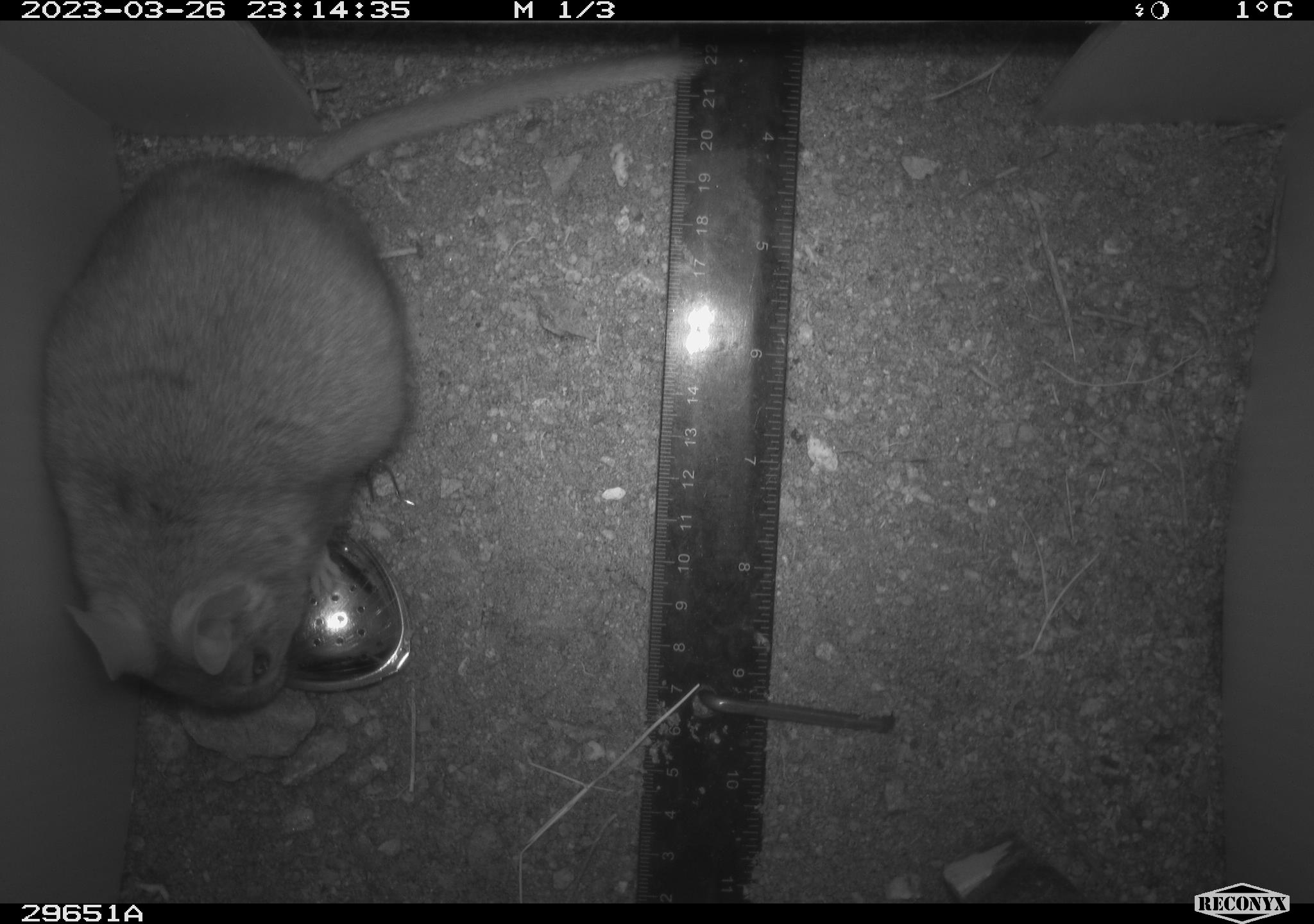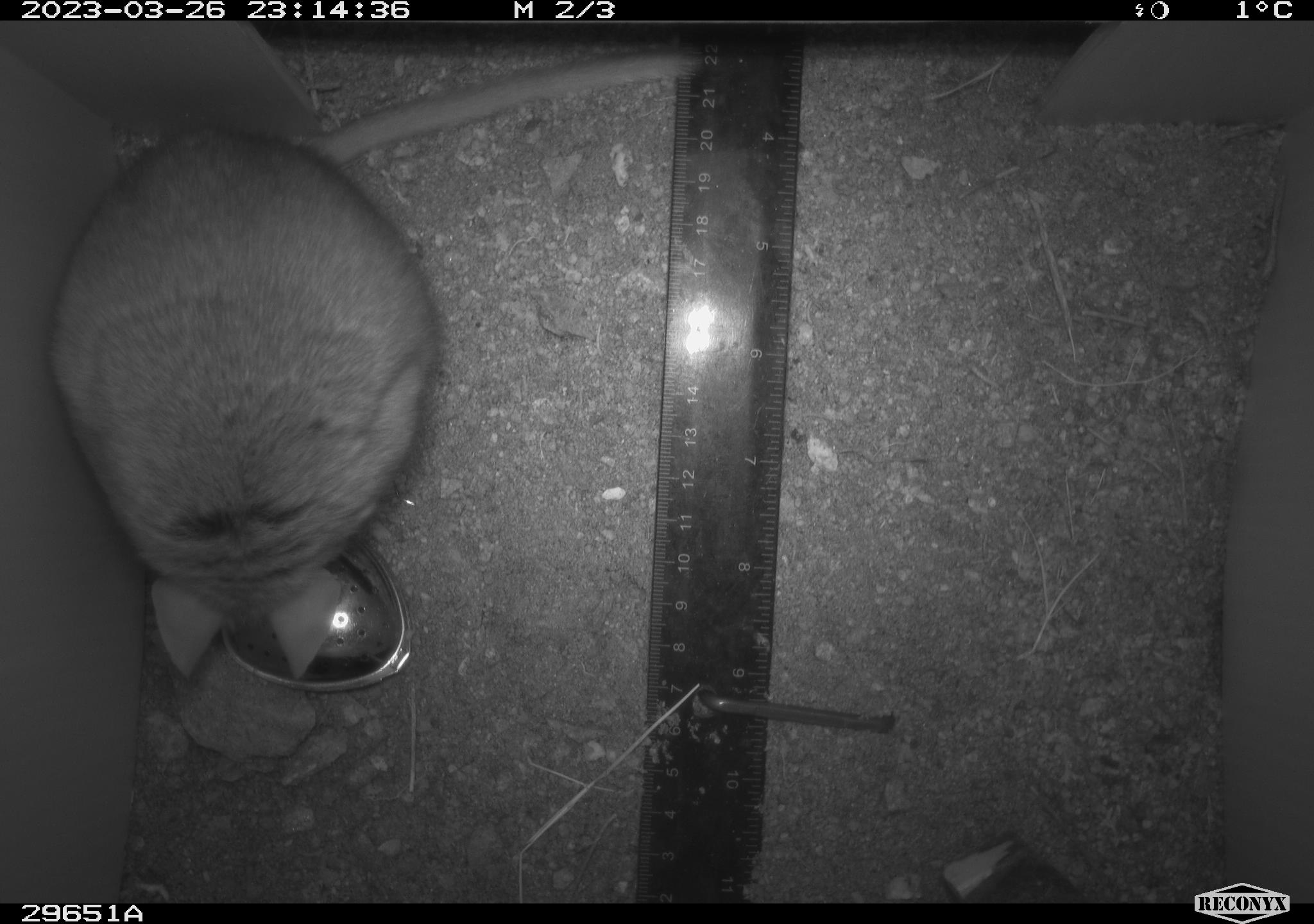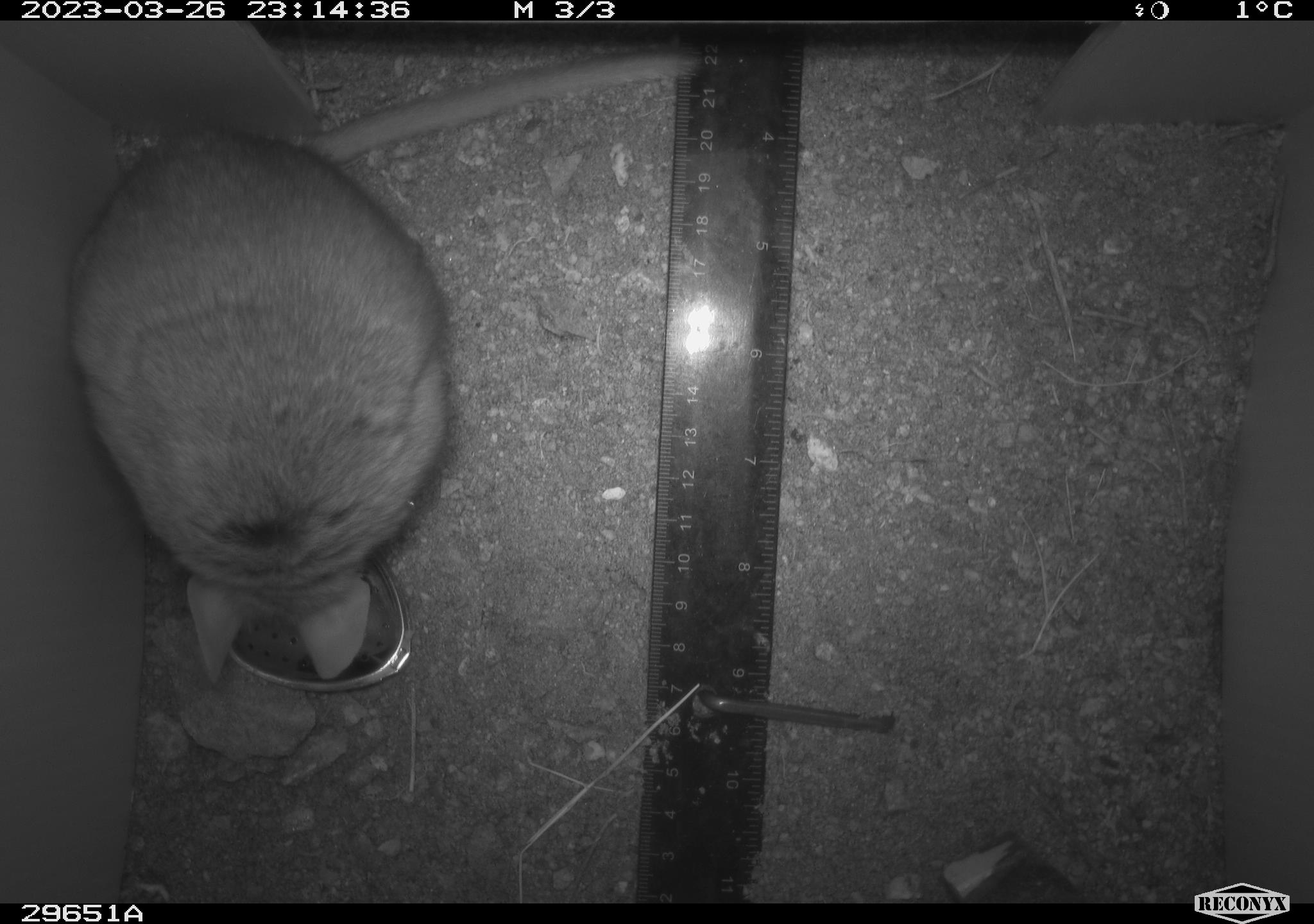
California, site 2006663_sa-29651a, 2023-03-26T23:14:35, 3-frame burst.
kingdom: Animalia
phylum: Chordata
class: Mammalia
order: Rodentia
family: Cricetidae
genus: Neotoma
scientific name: Neotoma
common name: pack rat or woodrat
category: neotoma species